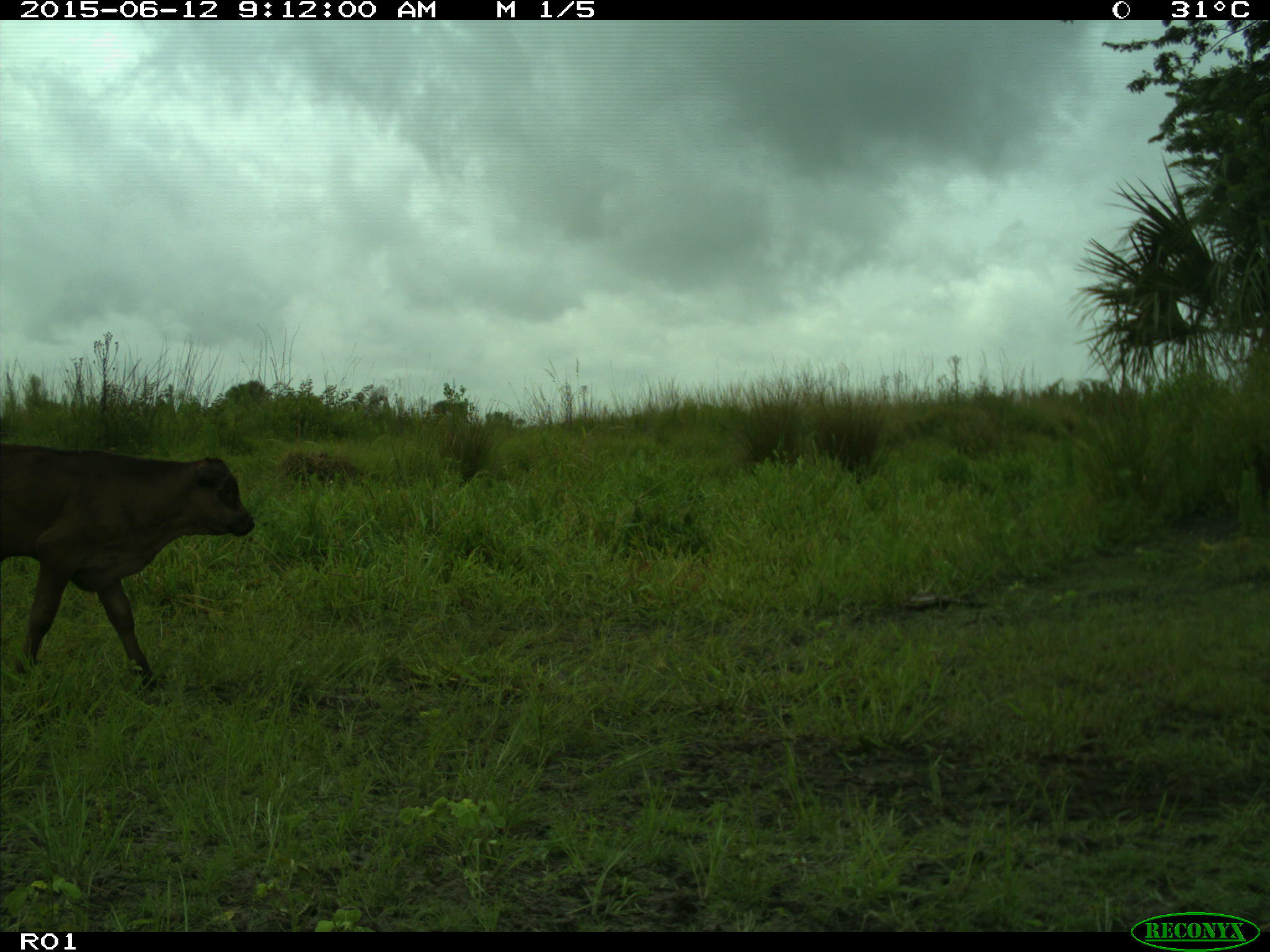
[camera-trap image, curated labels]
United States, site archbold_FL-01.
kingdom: Animalia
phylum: Chordata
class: Mammalia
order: Artiodactyla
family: Bovidae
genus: Bos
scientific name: Bos taurus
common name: domestic cow